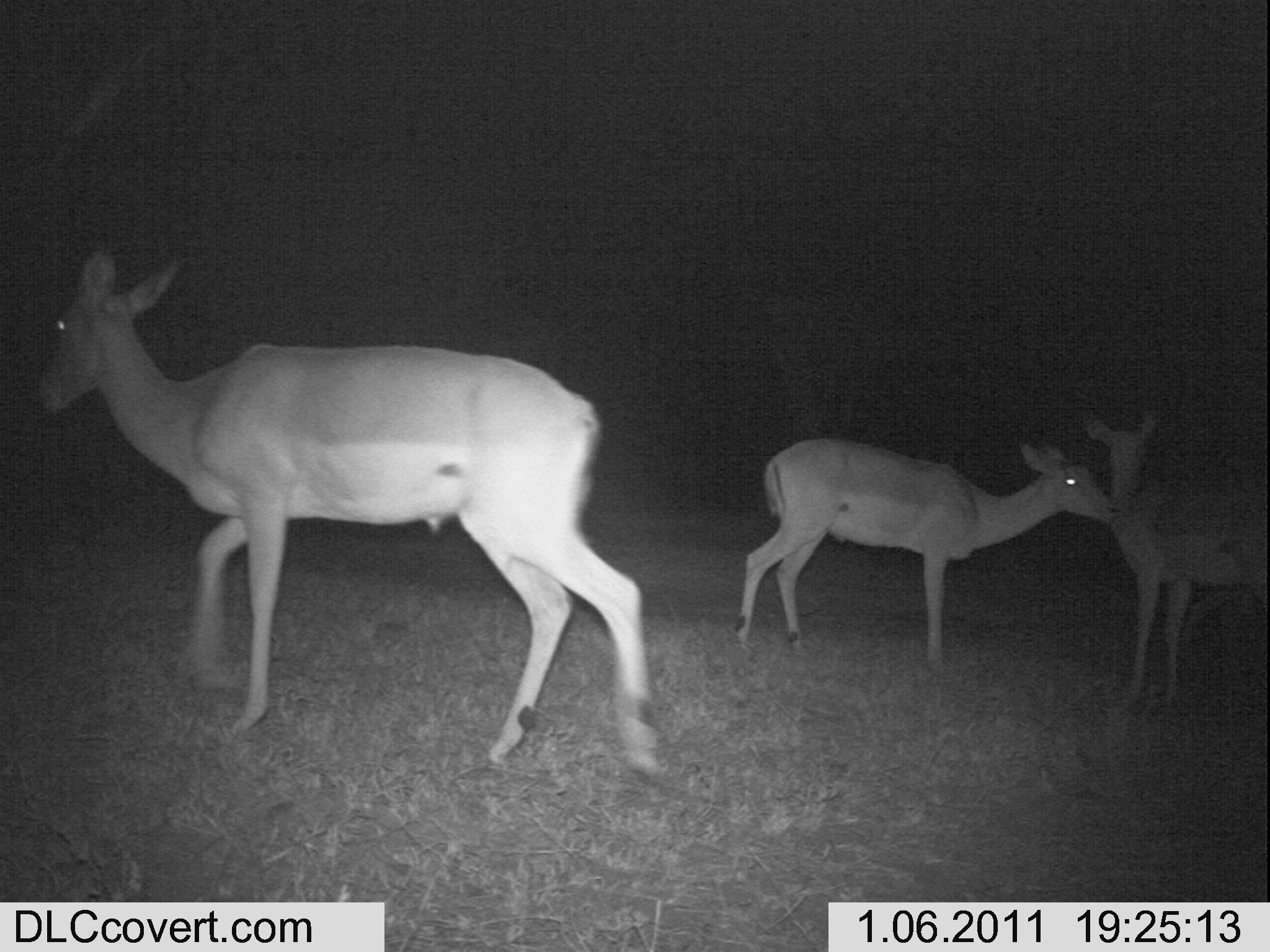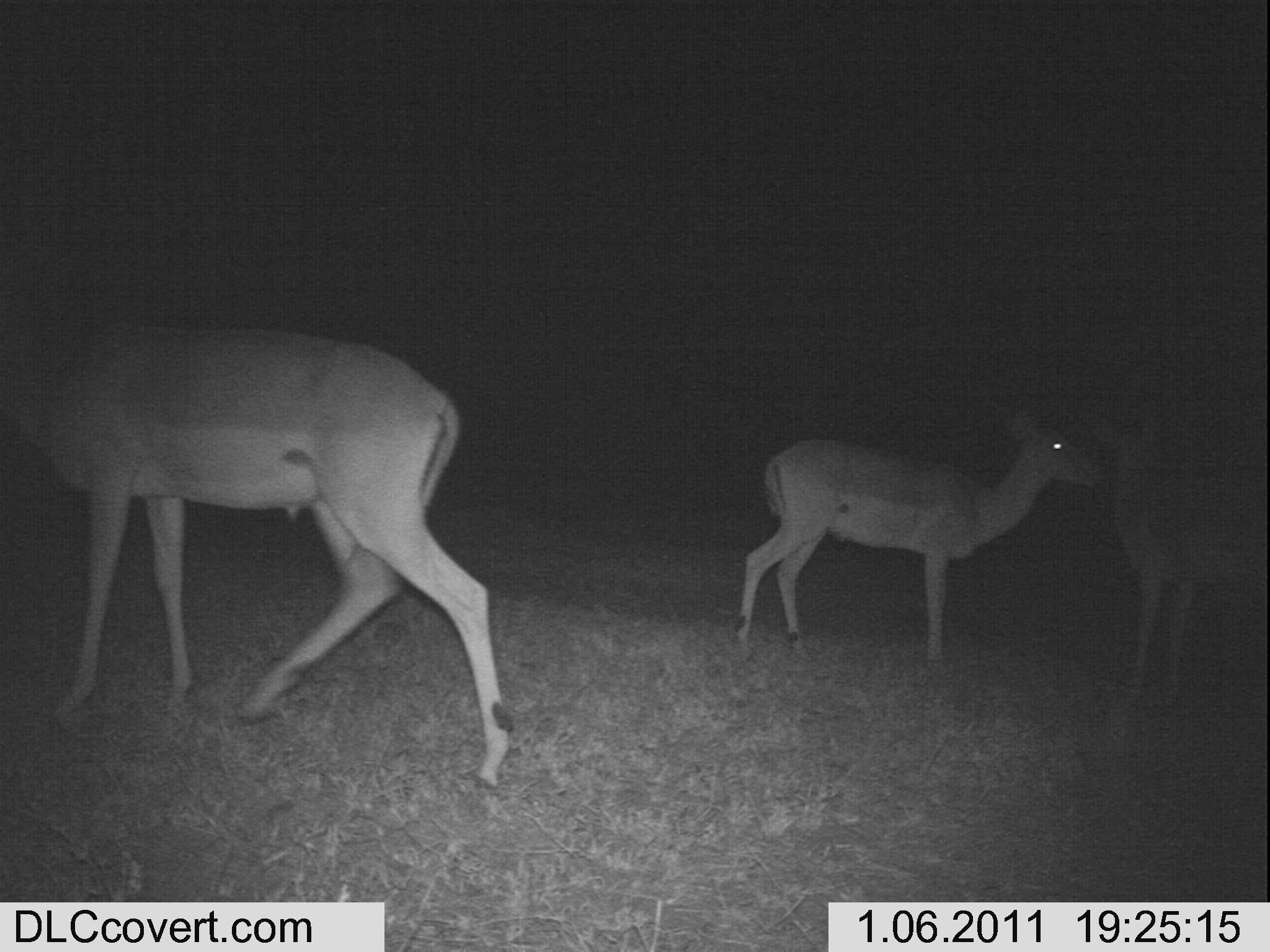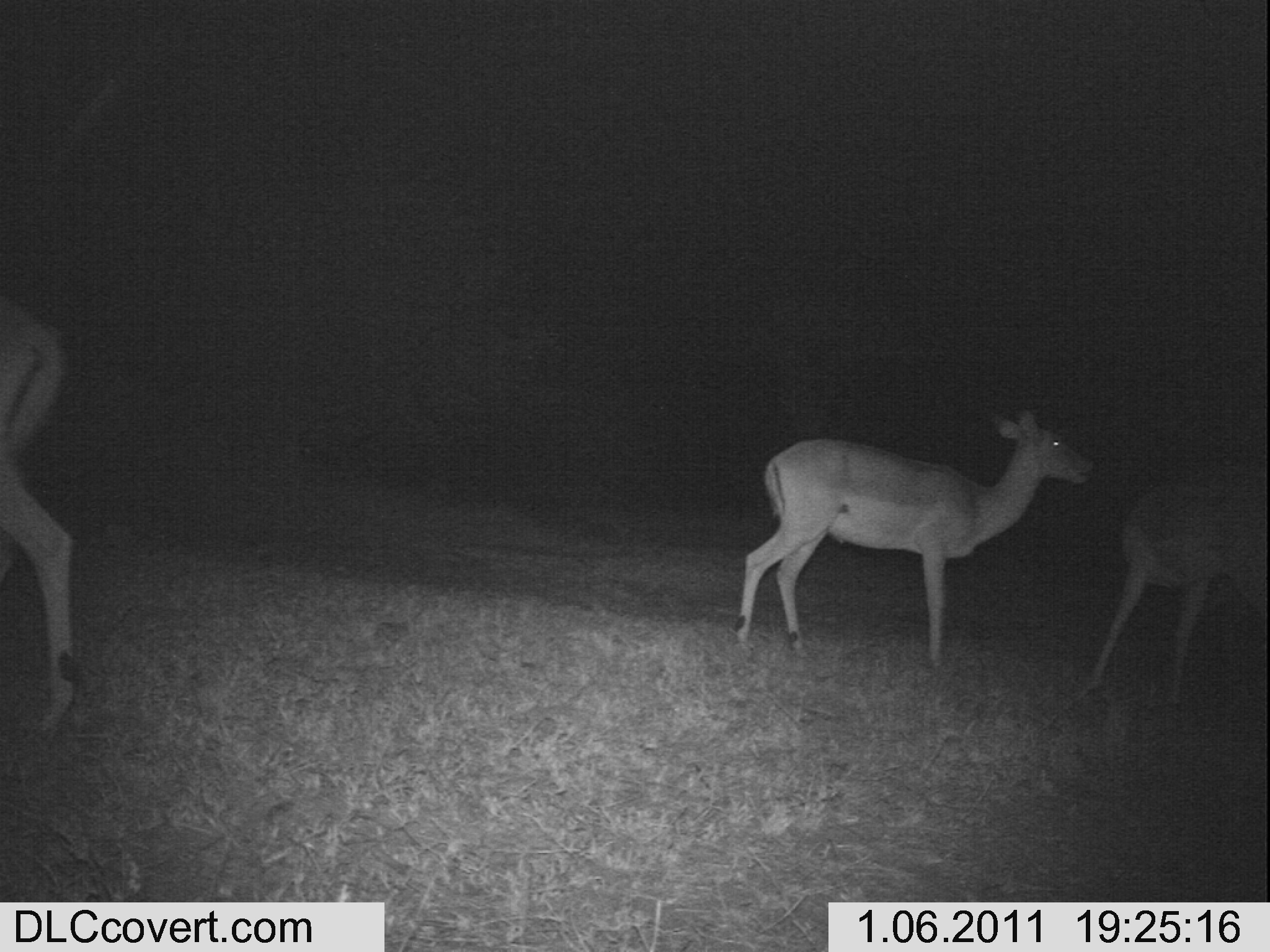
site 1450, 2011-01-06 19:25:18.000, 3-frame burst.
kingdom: Animalia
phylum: Chordata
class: Mammalia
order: Artiodactyla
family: Bovidae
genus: Aepyceros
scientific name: Aepyceros melampus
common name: impala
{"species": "Aepyceros melampus (impala)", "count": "3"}